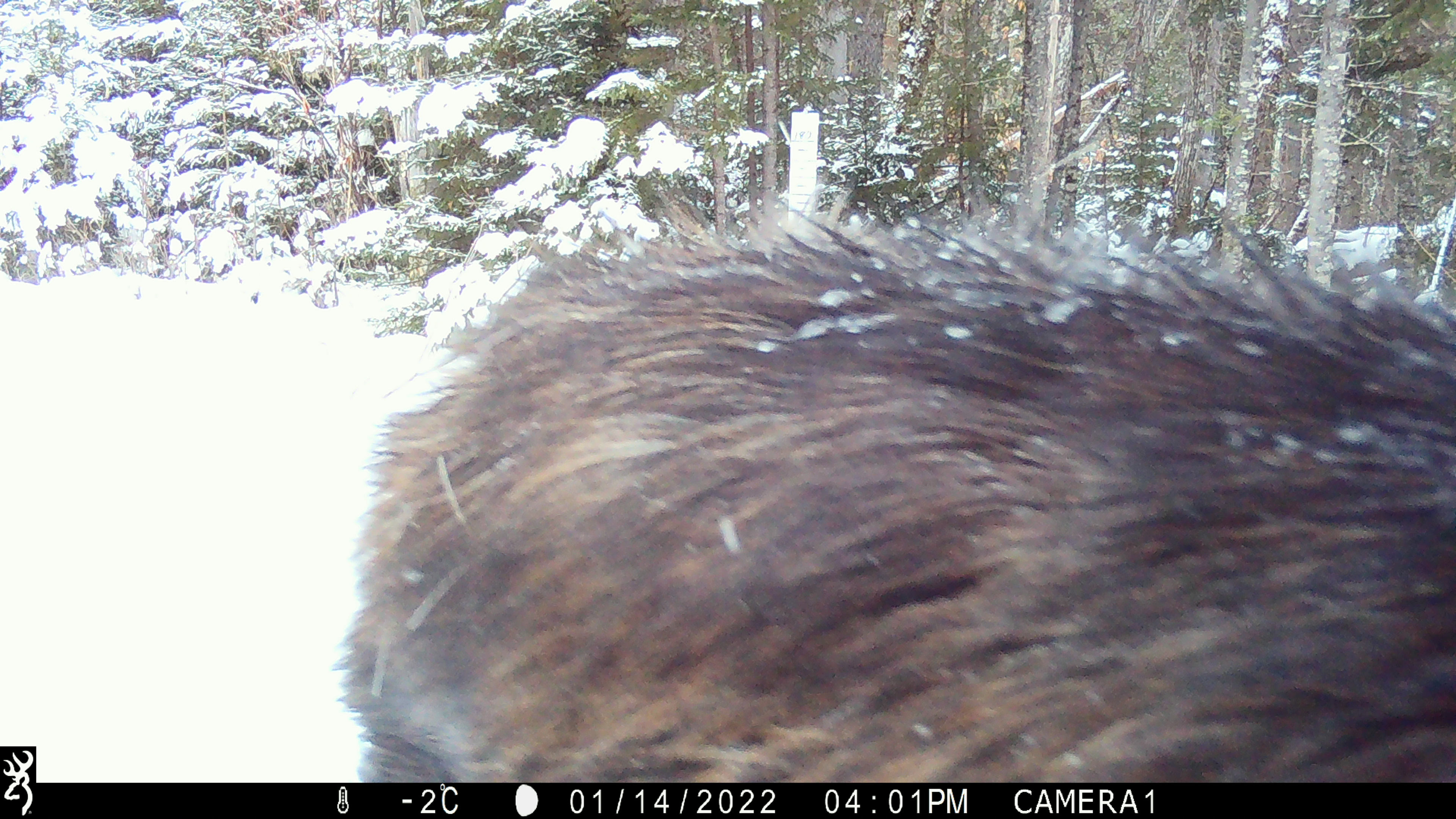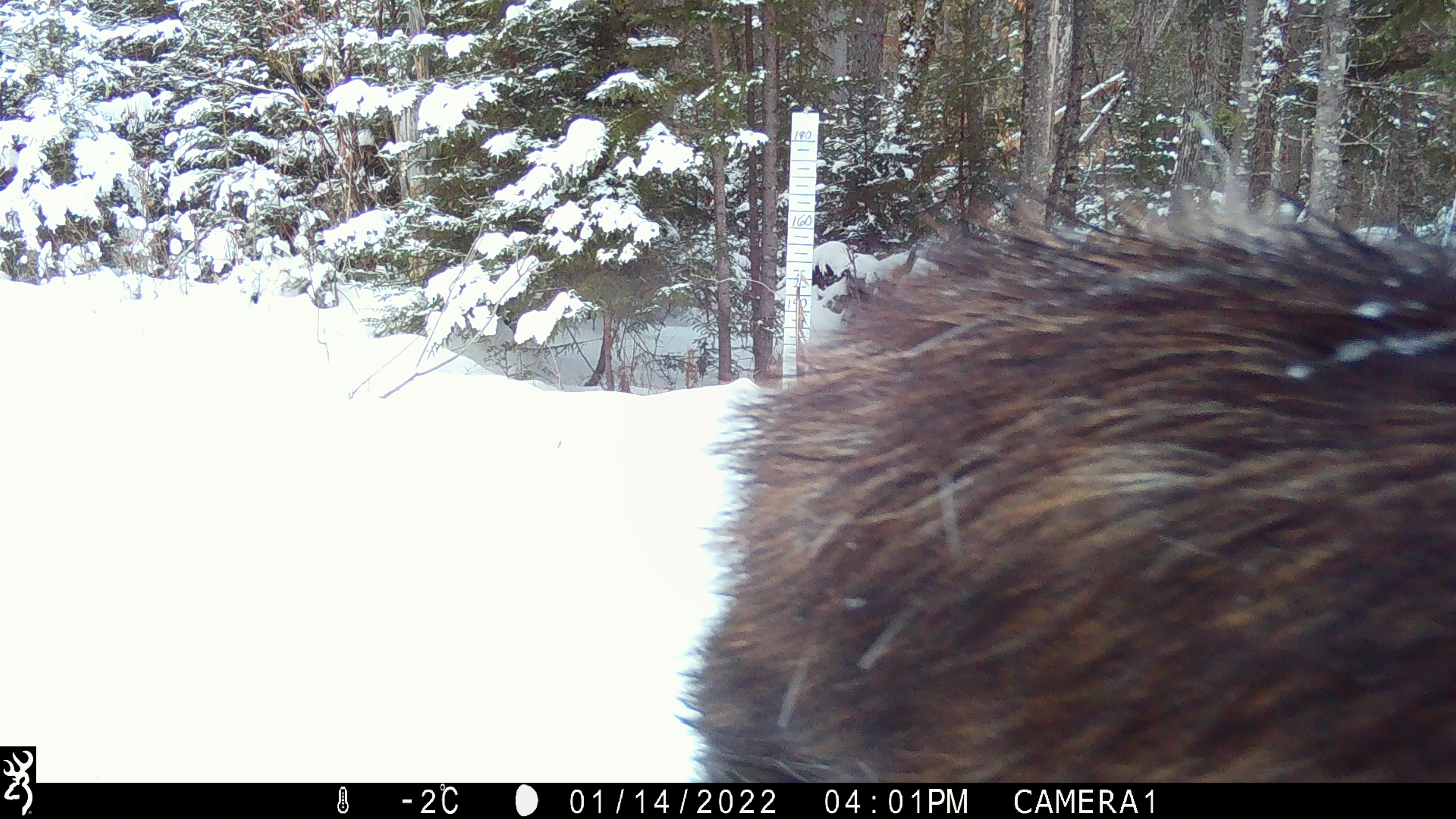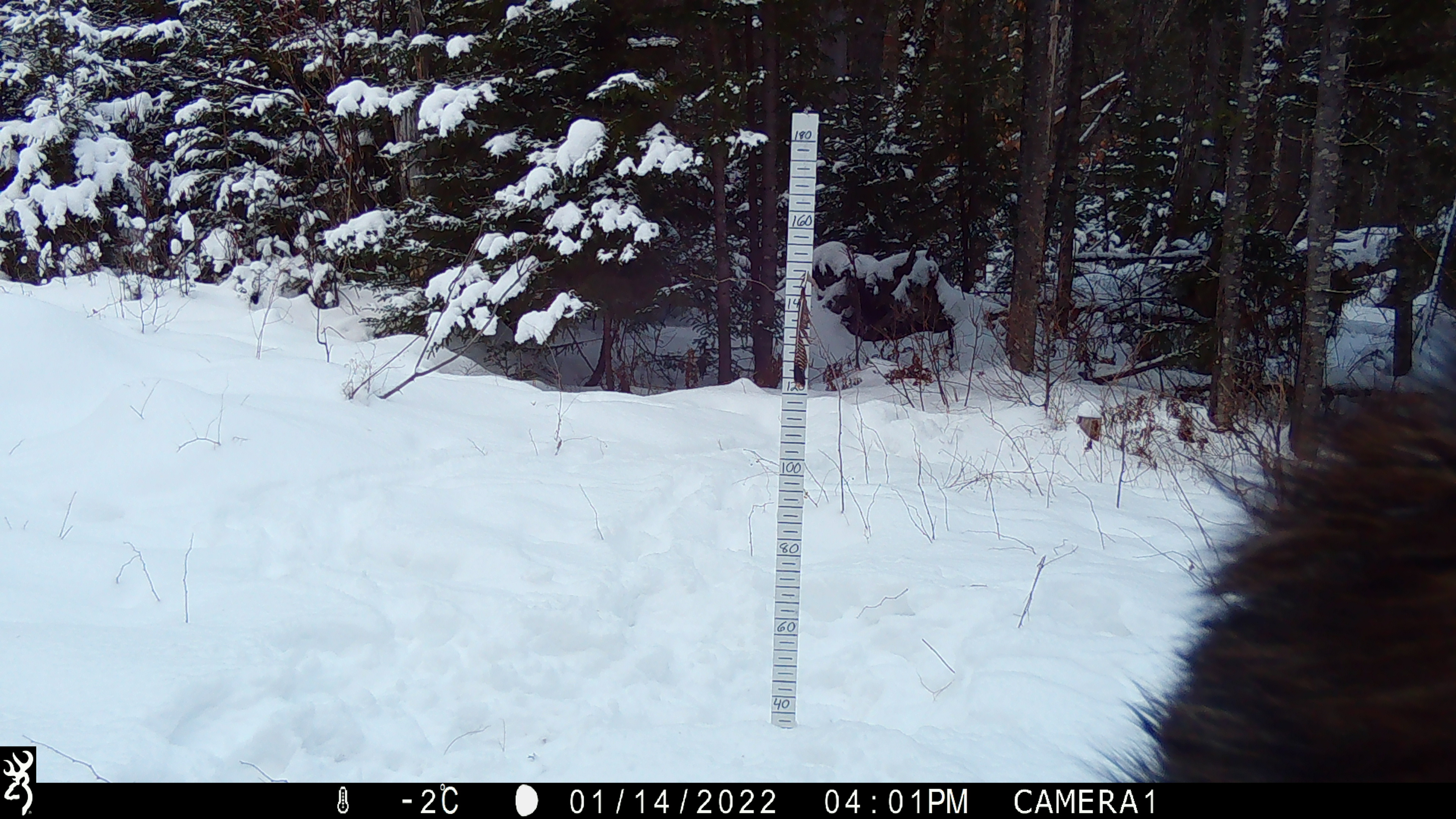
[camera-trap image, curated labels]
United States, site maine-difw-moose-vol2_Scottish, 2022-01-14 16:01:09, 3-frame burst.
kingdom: Animalia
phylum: Chordata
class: Mammalia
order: Artiodactyla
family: Cervidae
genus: Alces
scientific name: Alces alces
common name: moose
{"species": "moose (Alces alces)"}